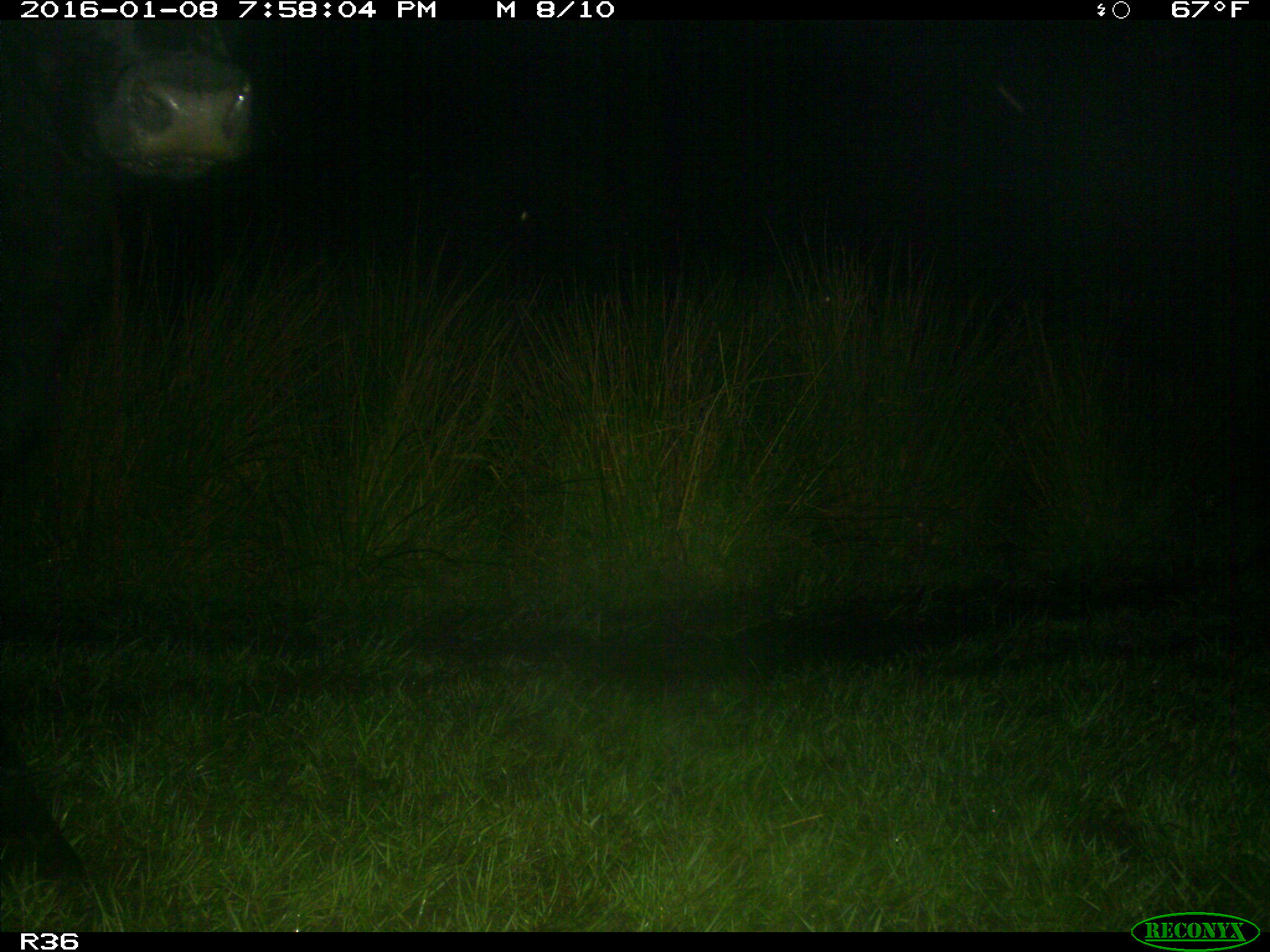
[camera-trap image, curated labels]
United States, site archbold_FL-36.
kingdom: Animalia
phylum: Chordata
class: Mammalia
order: Artiodactyla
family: Bovidae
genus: Bos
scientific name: Bos taurus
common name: domestic cow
Bos taurus (domestic cow).